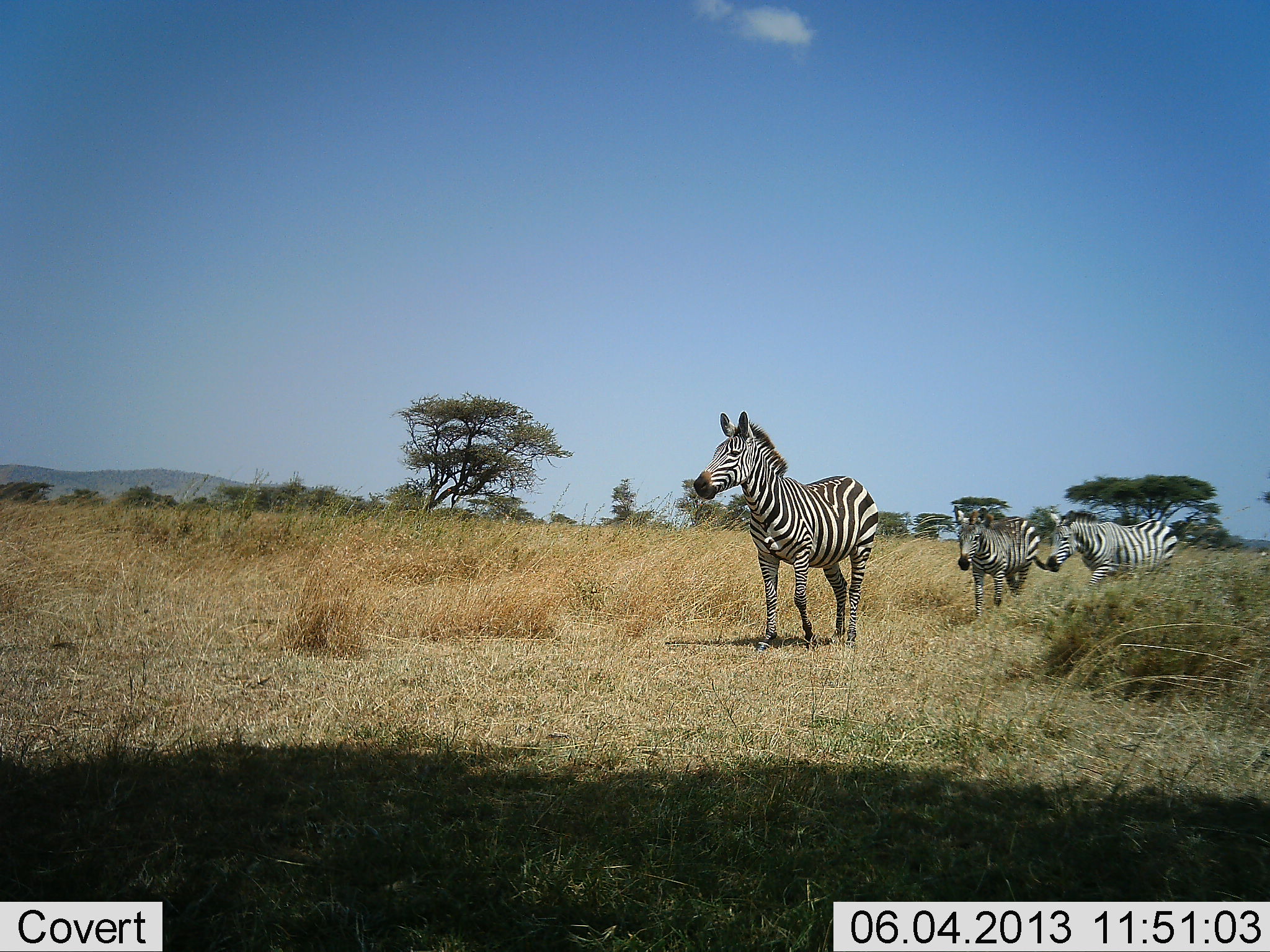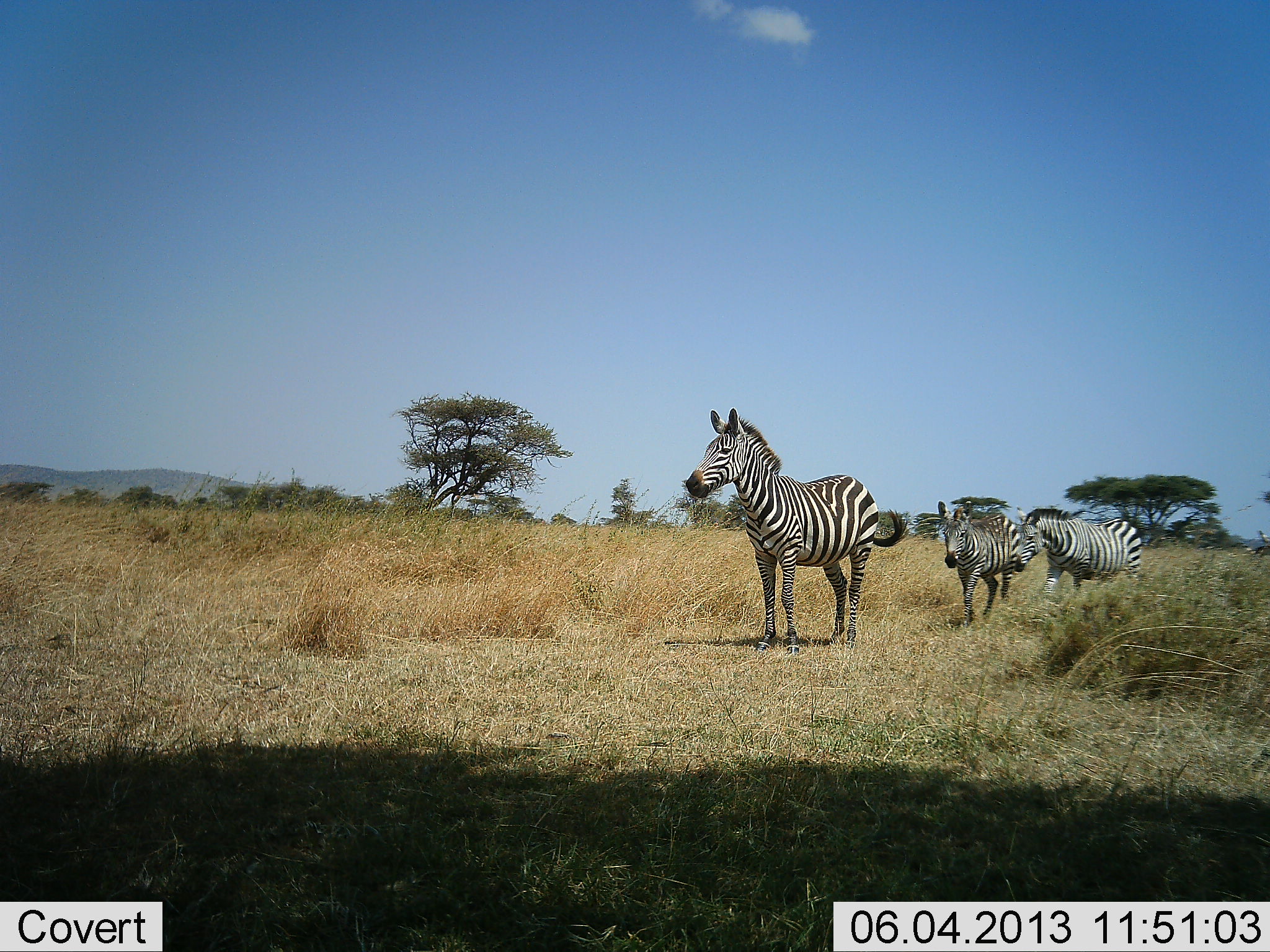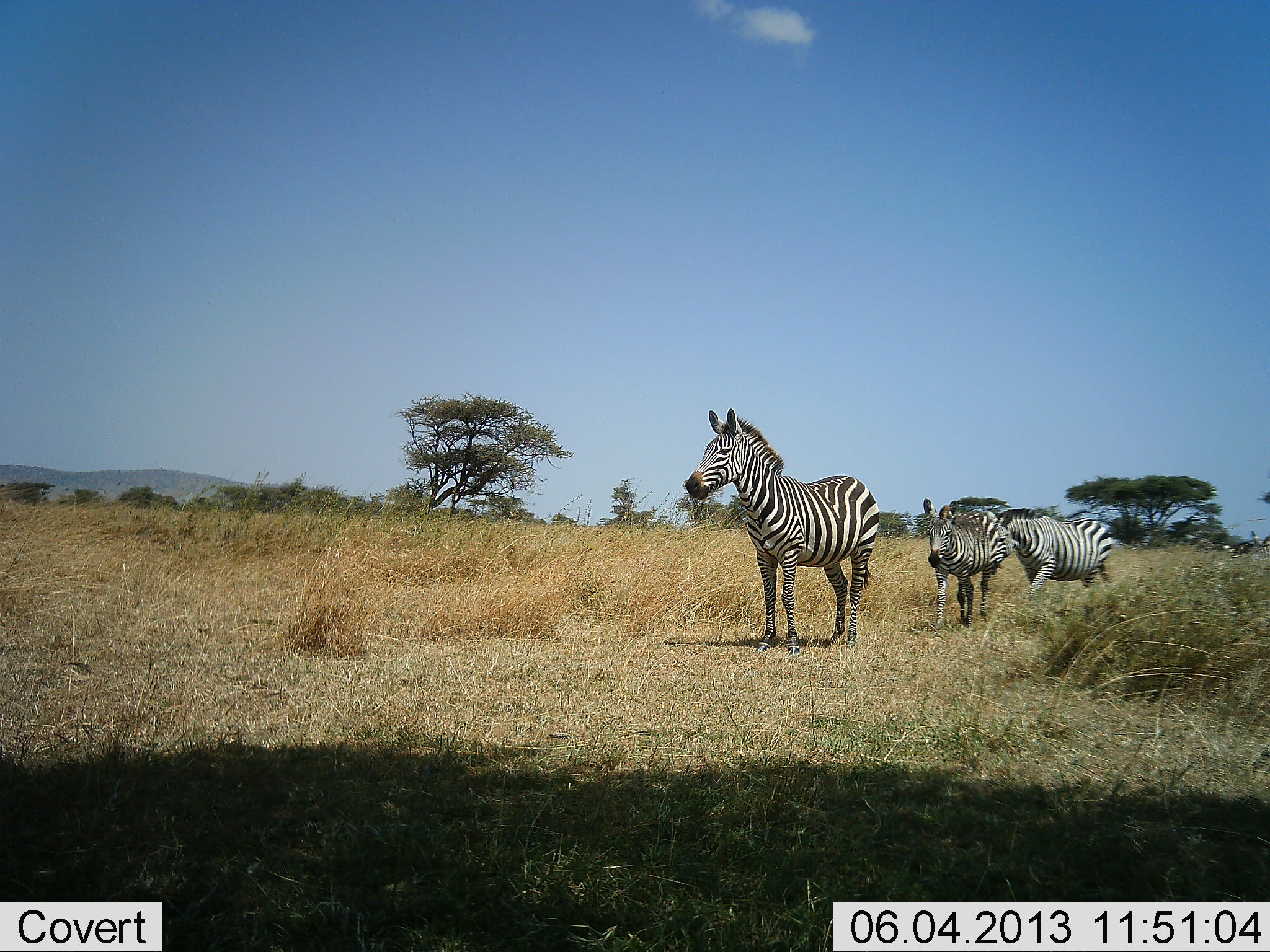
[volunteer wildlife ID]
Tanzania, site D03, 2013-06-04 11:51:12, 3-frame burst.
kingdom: Animalia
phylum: Chordata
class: Mammalia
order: Perissodactyla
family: Equidae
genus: Equus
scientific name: Equus quagga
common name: plains zebra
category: zebra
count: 3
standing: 60%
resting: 0%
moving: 88%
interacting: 0%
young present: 4%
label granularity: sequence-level